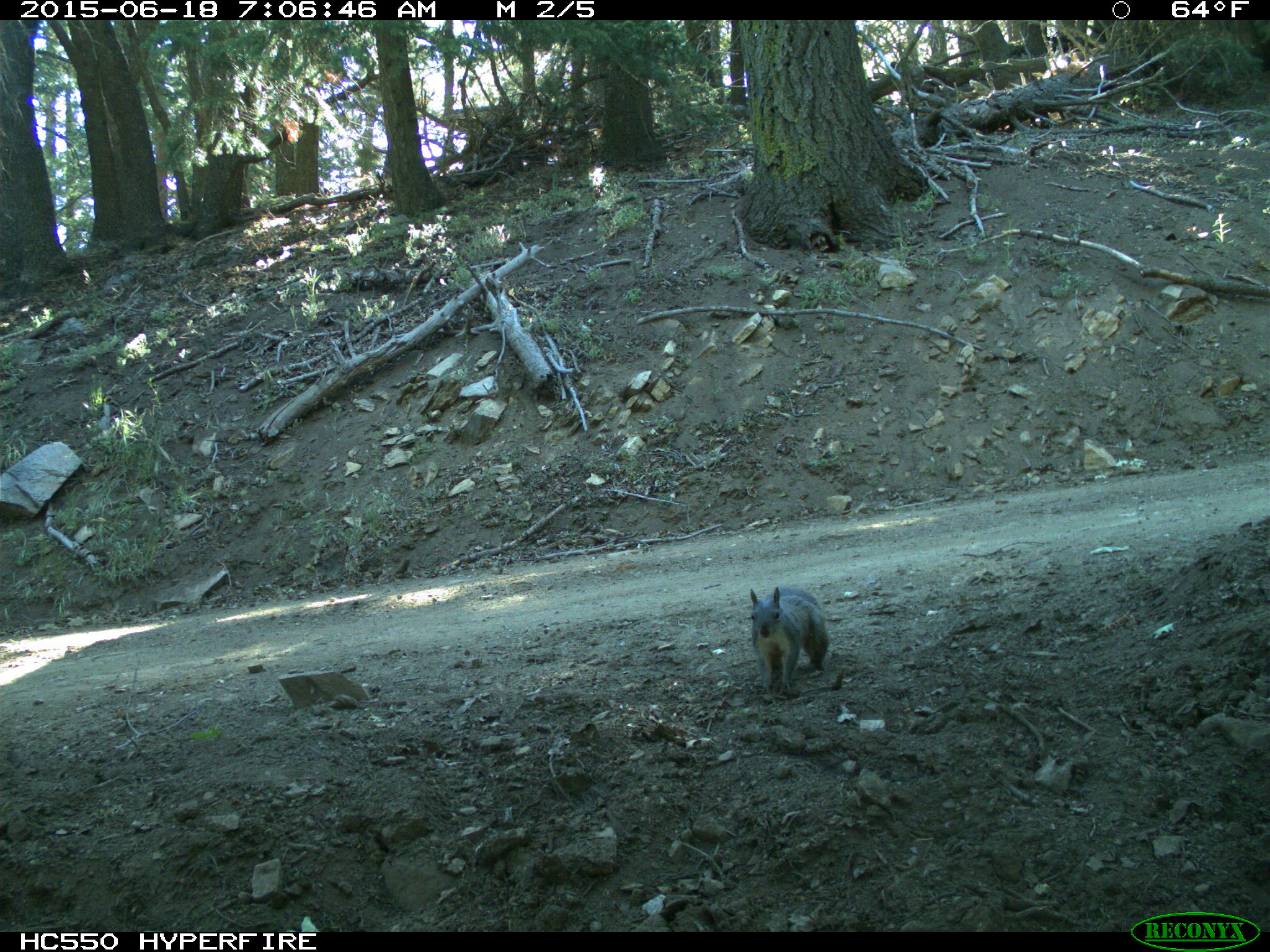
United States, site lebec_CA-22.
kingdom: Animalia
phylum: Chordata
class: Mammalia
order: Rodentia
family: Sciuridae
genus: Sciurus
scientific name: Sciurus carolinensis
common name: eastern gray squirrel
Sciurus carolinensis (eastern gray squirrel).